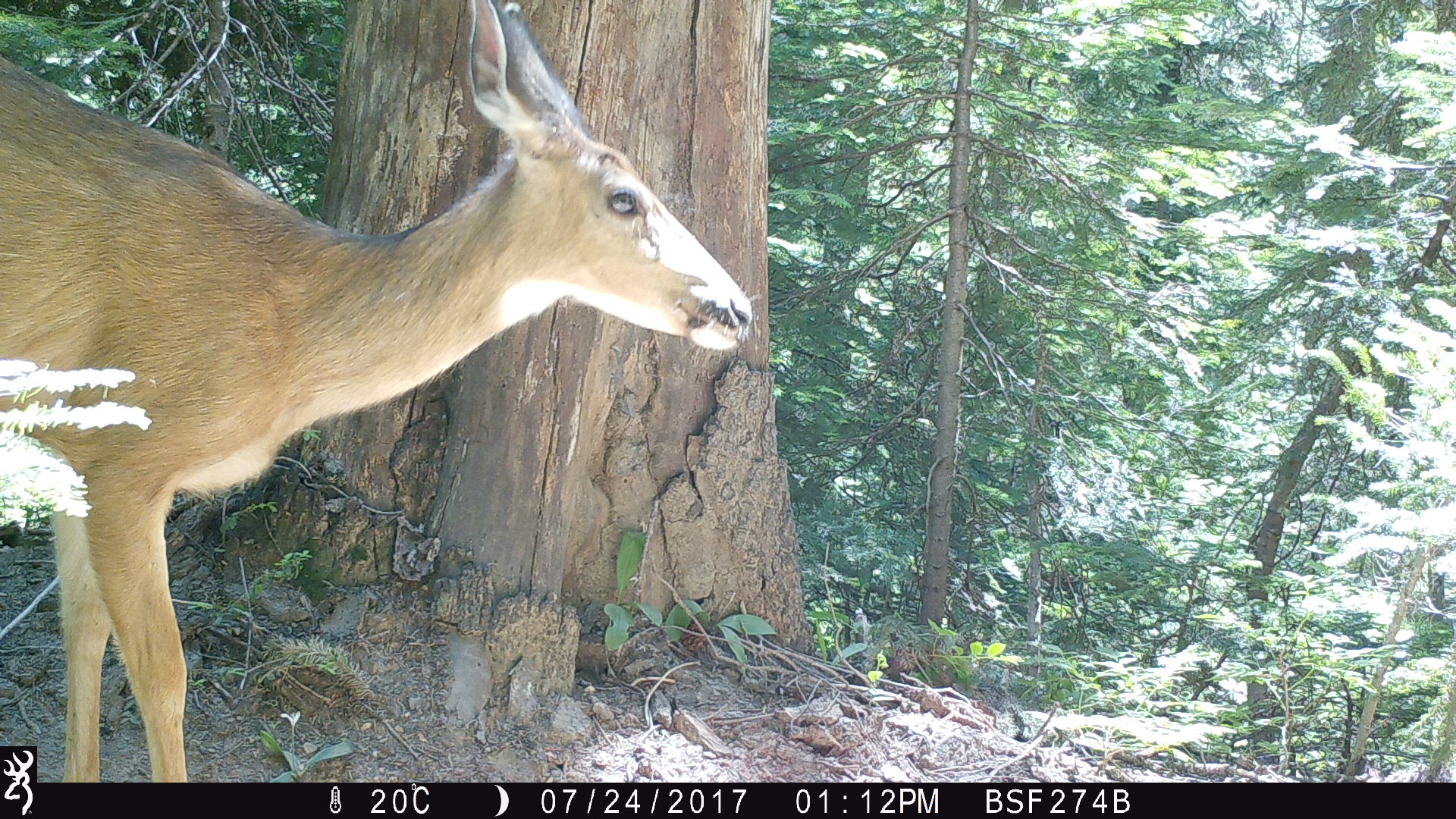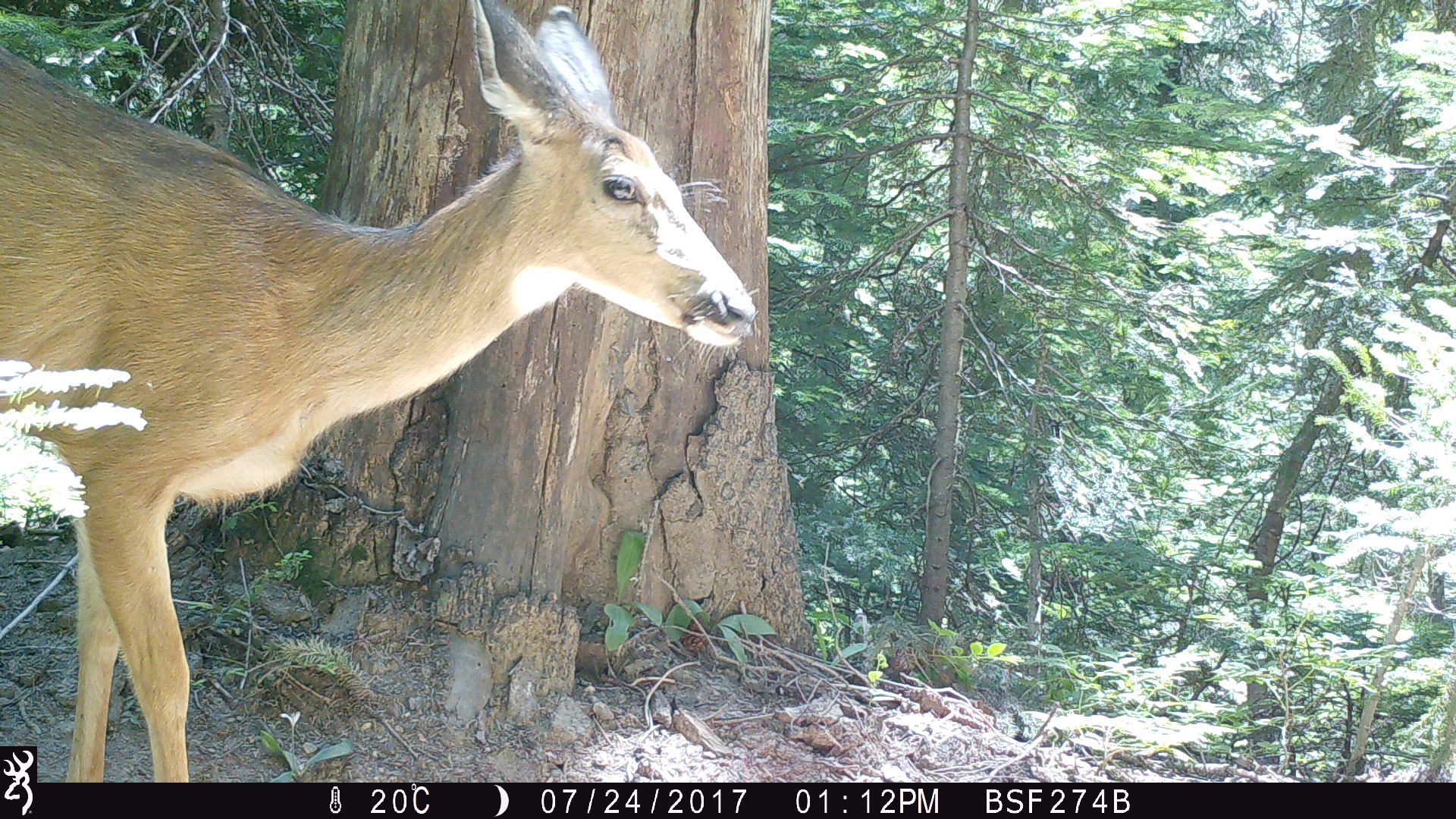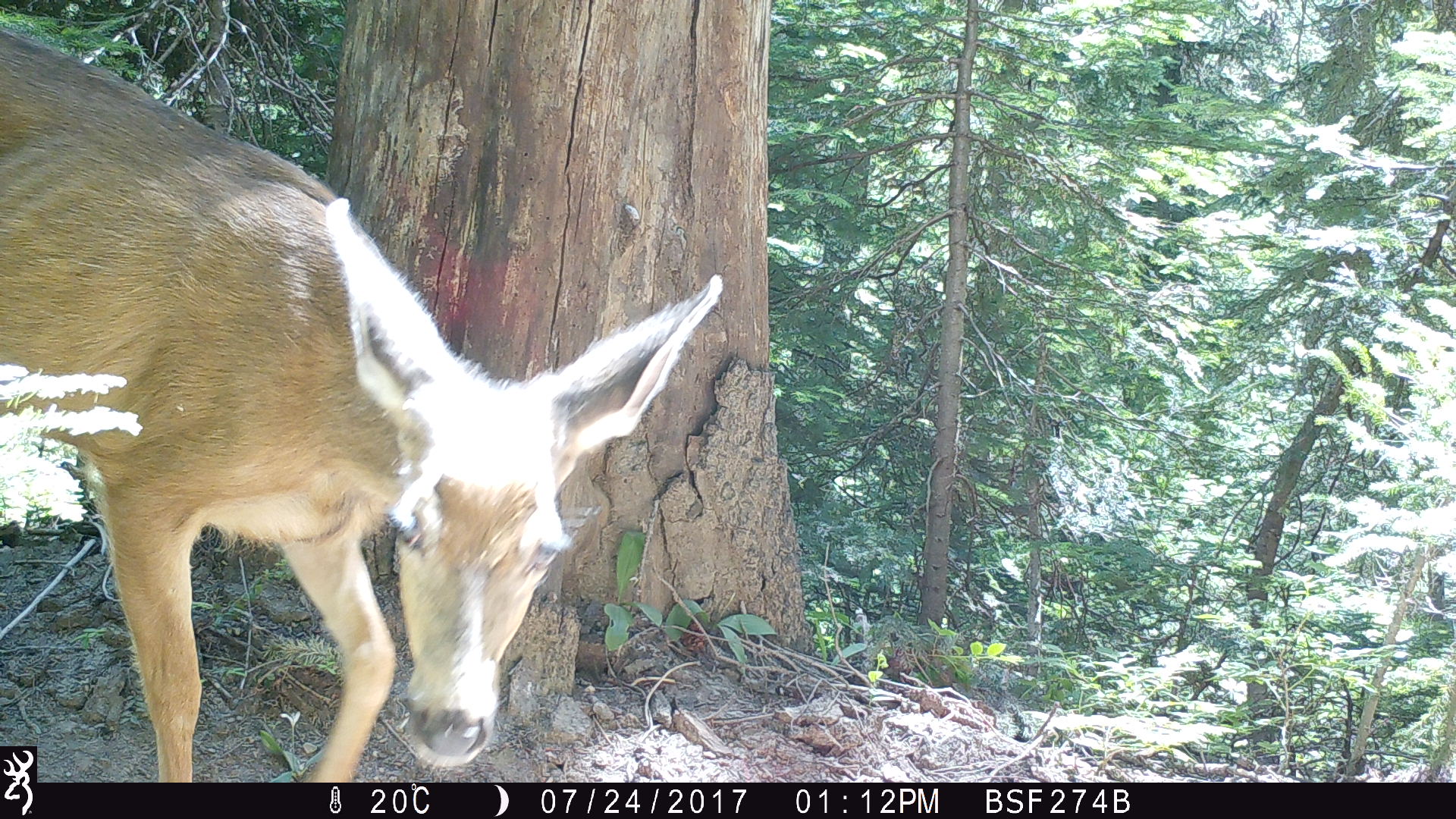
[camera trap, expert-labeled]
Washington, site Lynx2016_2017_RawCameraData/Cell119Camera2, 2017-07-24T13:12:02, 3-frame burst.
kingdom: Animalia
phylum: Chordata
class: Mammalia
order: Artiodactyla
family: Cervidae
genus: Odocoileus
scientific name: Odocoileus hemionus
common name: mule deer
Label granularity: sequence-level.